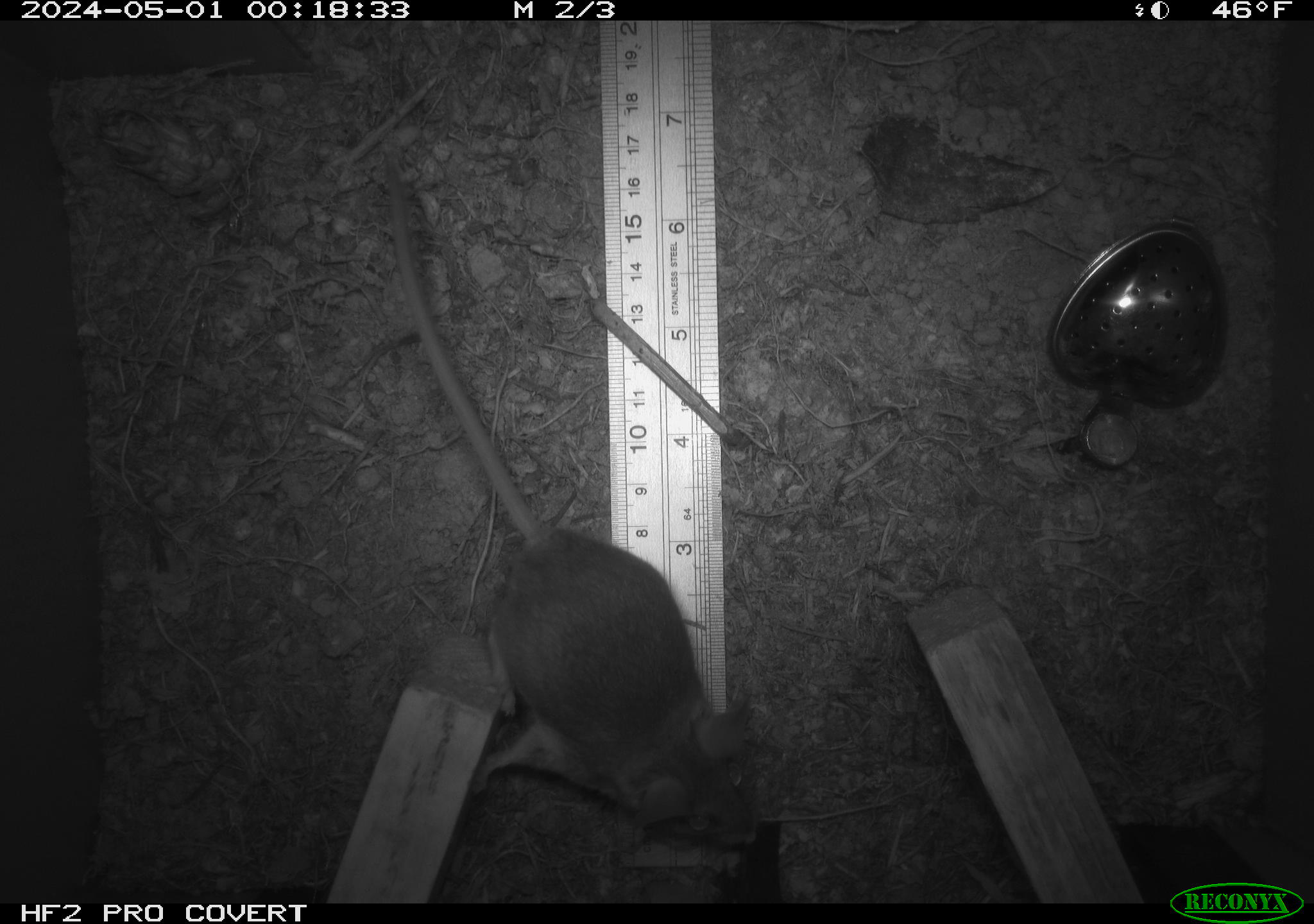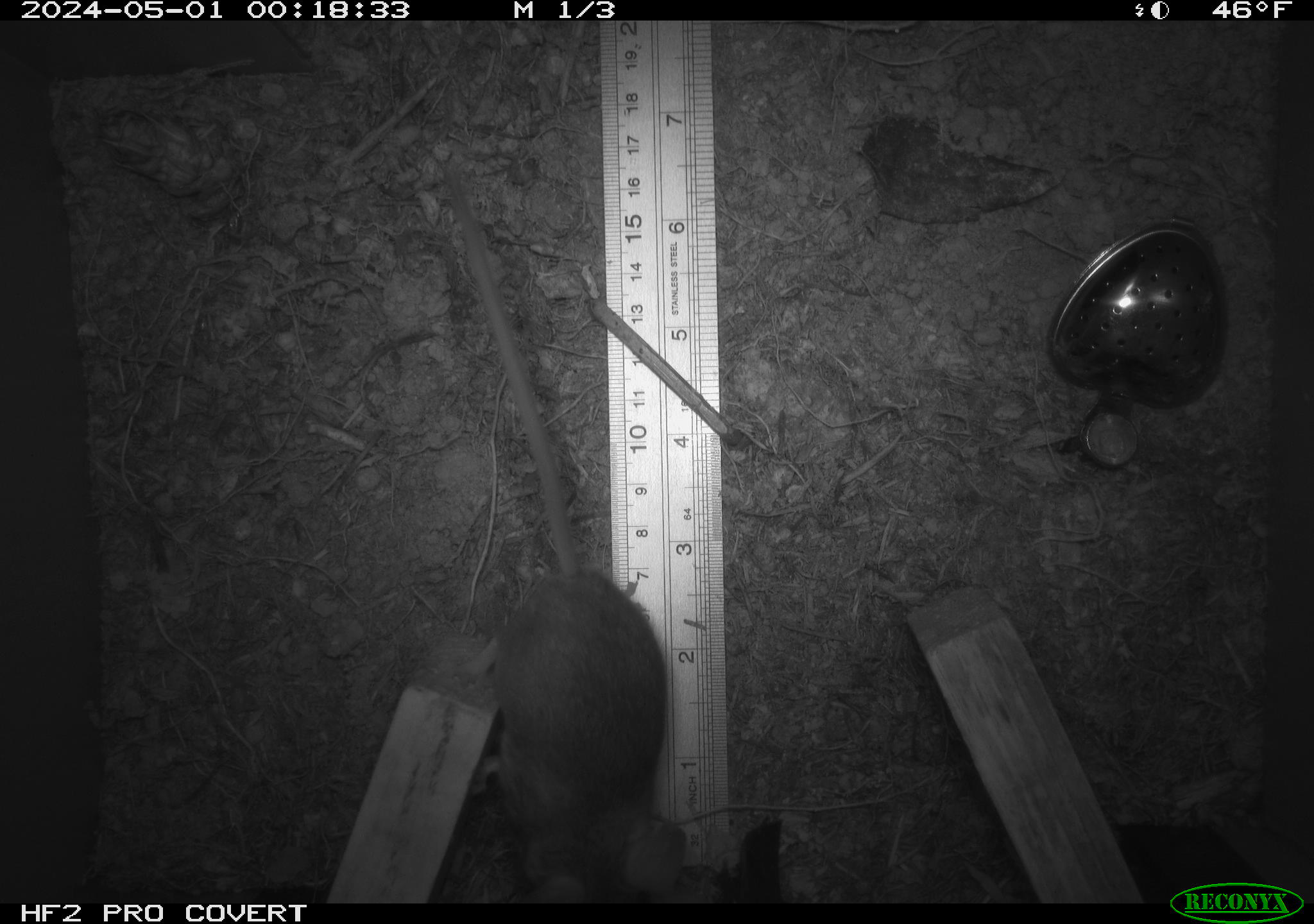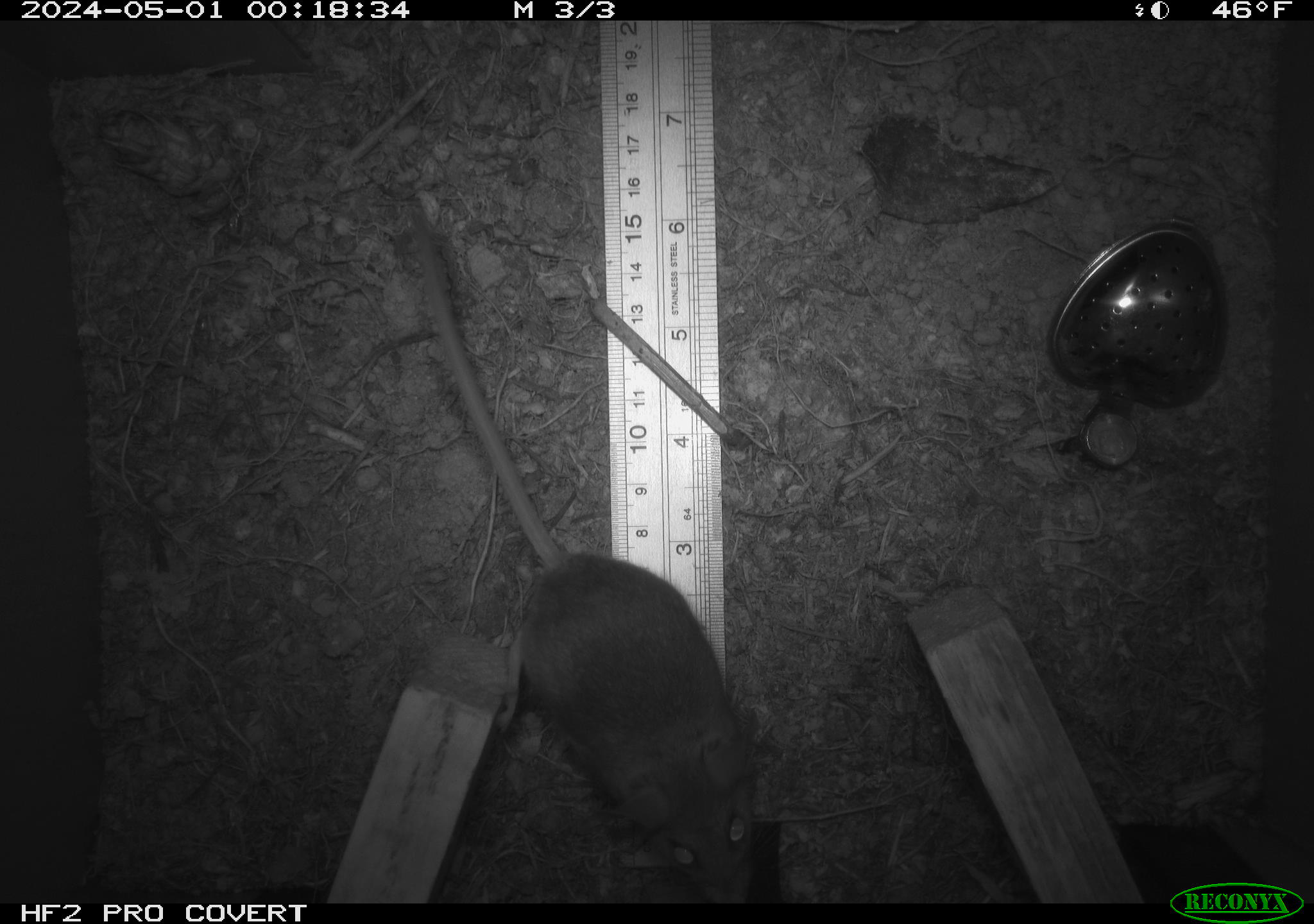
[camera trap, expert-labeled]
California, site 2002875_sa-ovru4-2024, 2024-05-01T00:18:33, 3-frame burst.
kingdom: Animalia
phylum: Chordata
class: Mammalia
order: Rodentia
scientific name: Rodentia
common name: mouse species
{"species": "mouse species (Rodentia)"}